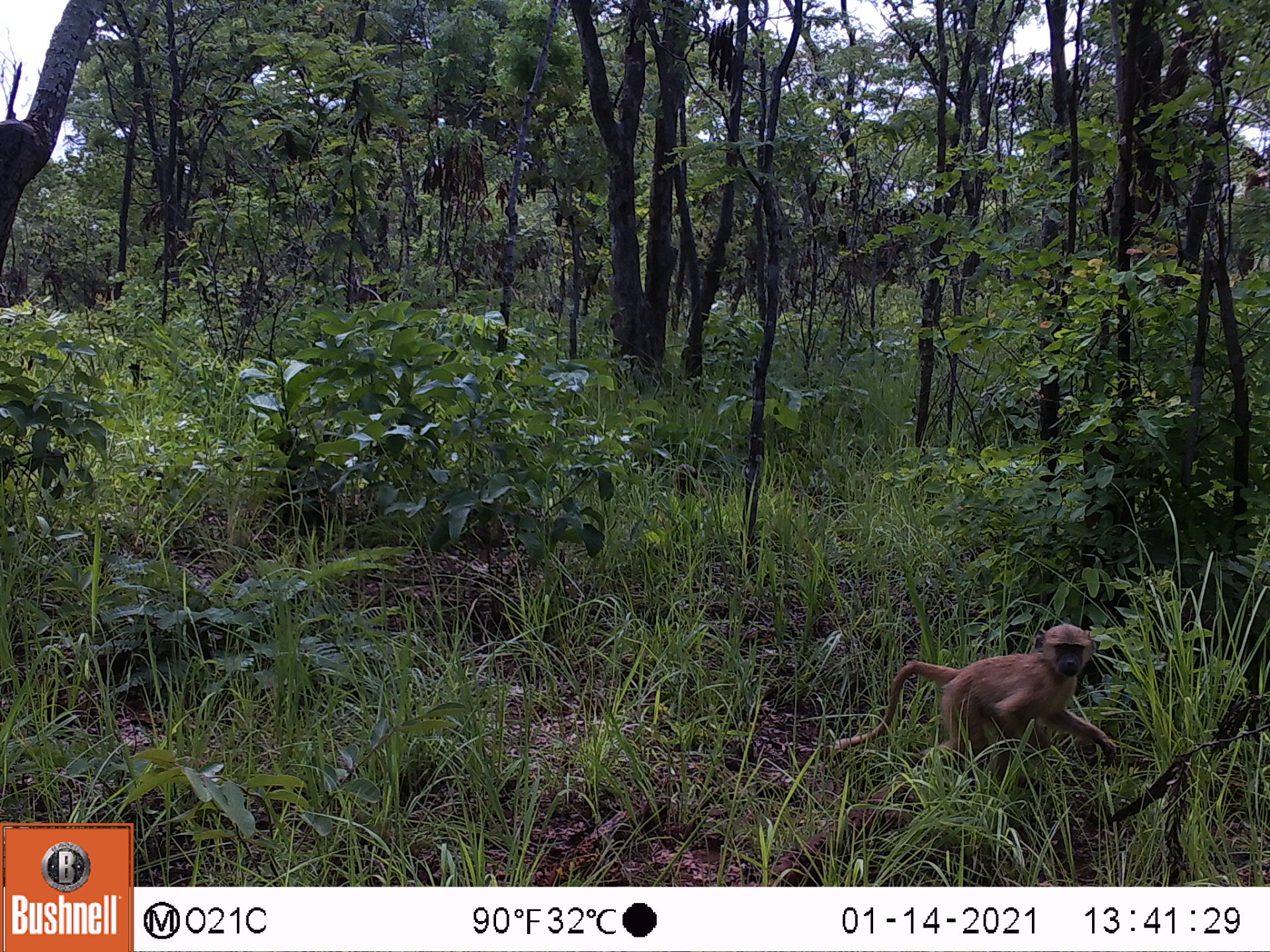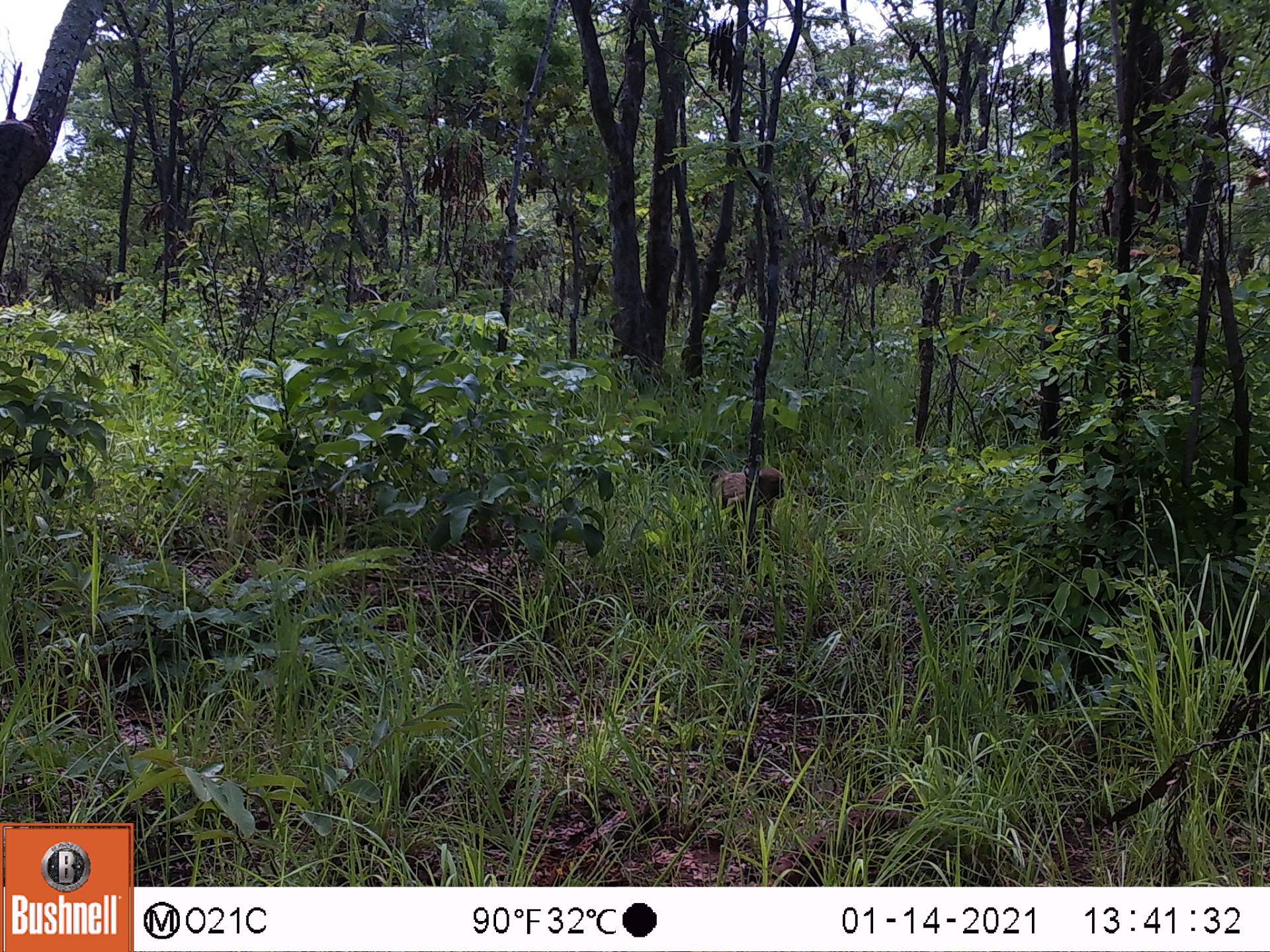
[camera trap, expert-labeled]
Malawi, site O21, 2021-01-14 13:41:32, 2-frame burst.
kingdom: Animalia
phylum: Chordata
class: Mammalia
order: Primates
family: Cercopithecidae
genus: Papio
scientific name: Papio cynocephalus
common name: yellow baboon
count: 1